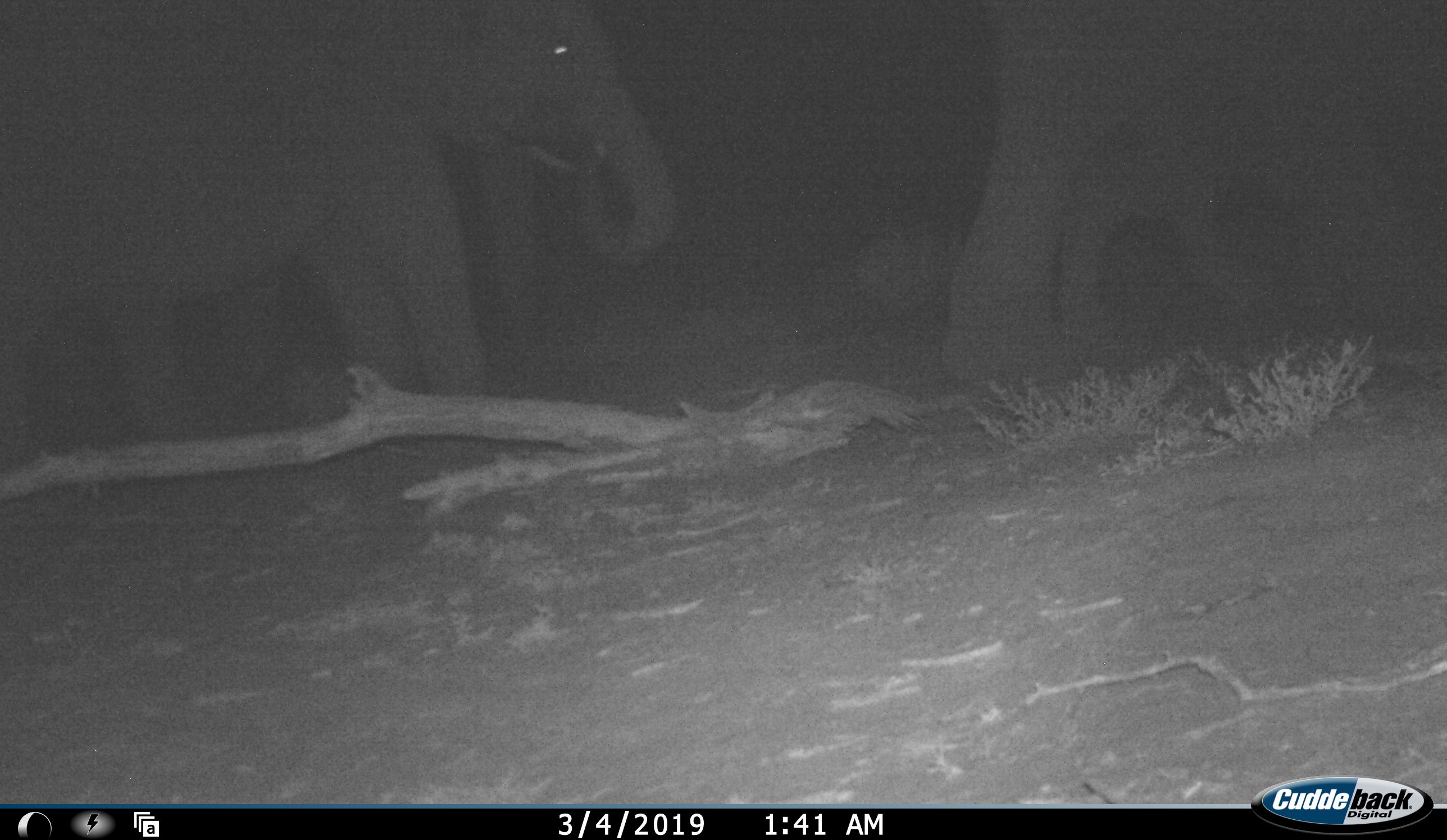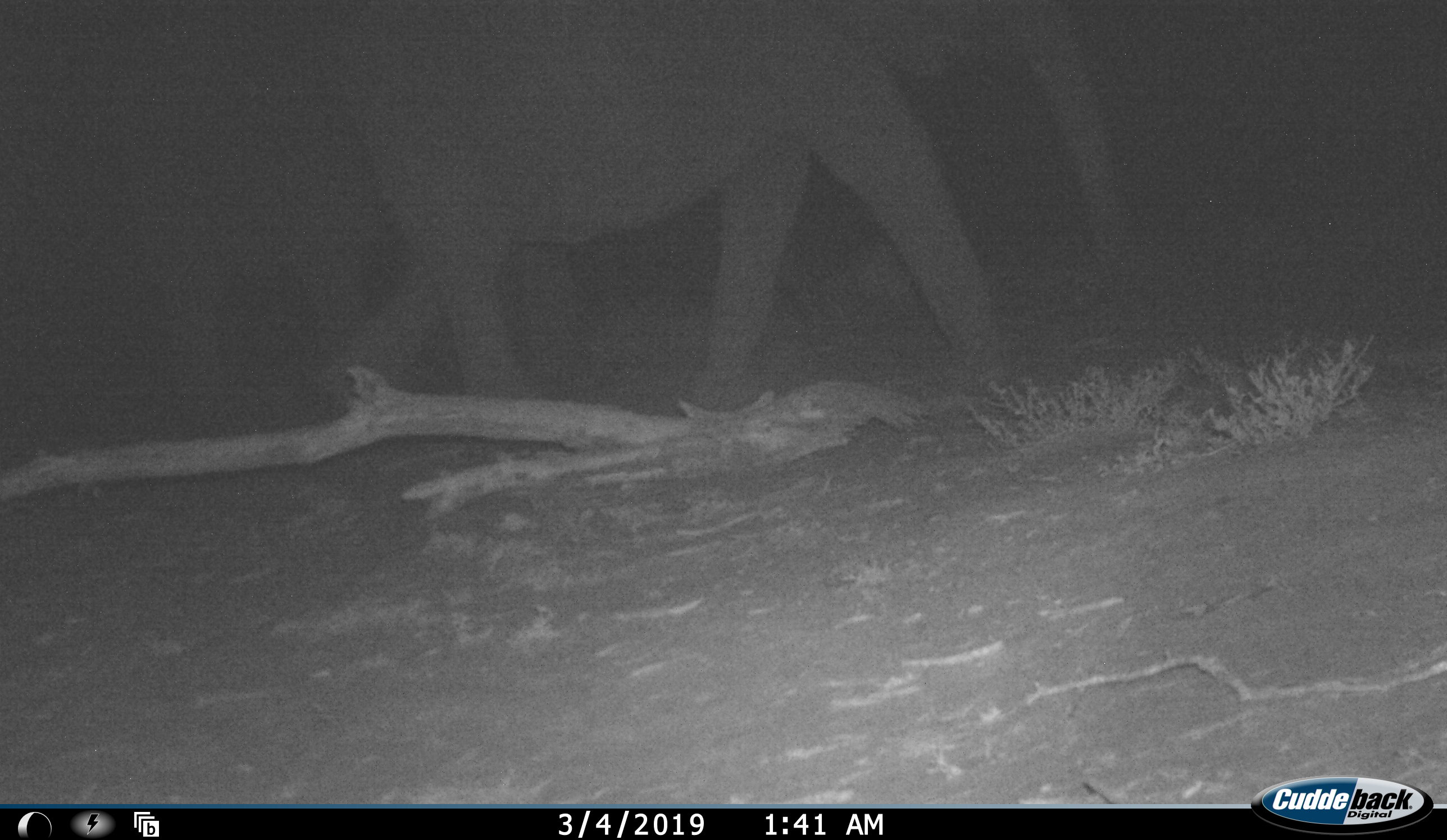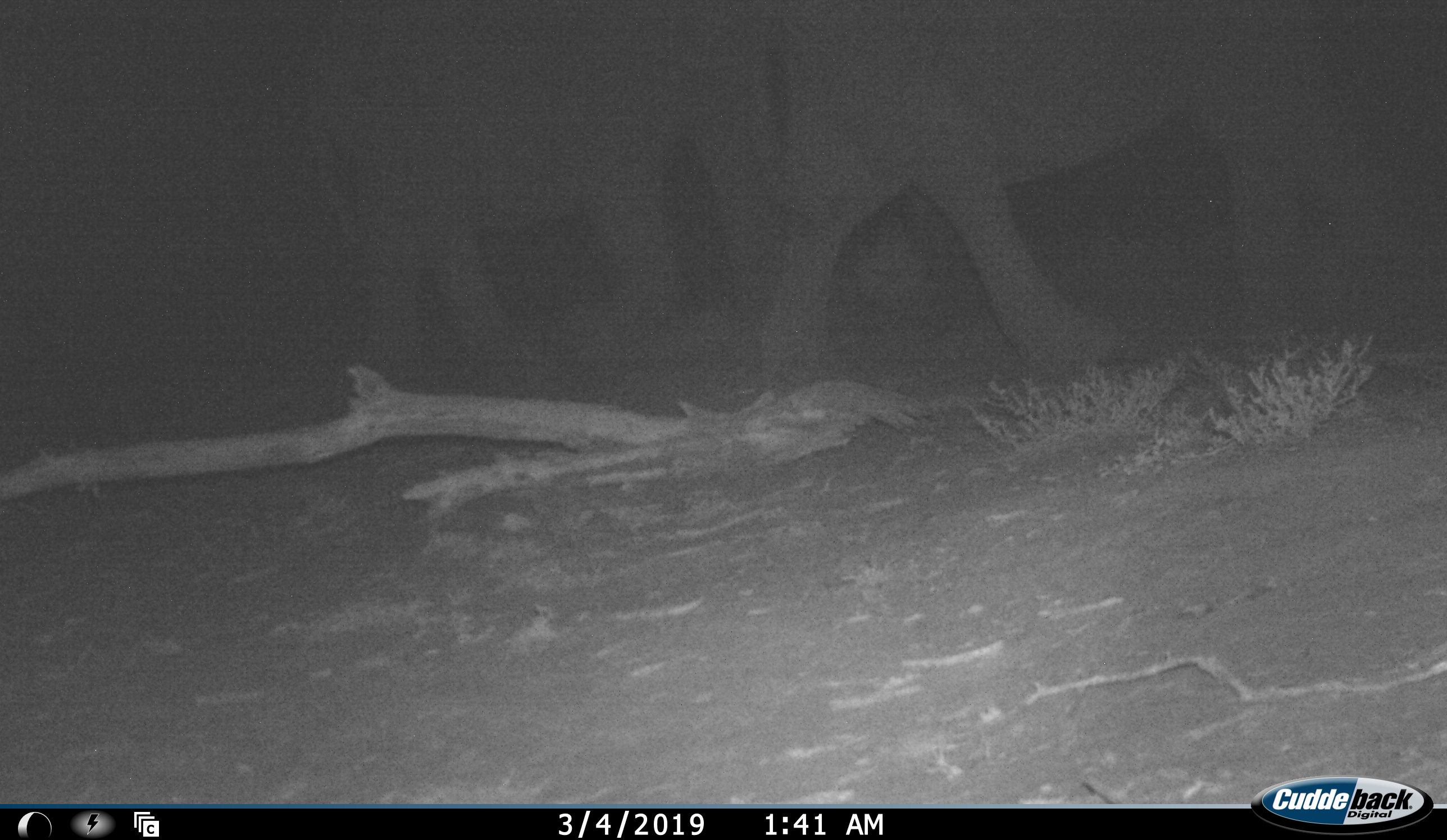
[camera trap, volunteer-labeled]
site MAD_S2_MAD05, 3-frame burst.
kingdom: Animalia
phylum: Chordata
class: Mammalia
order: Proboscidea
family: Elephantidae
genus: Loxodonta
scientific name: Loxodonta africana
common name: african bush elephant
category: elephant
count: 3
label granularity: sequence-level